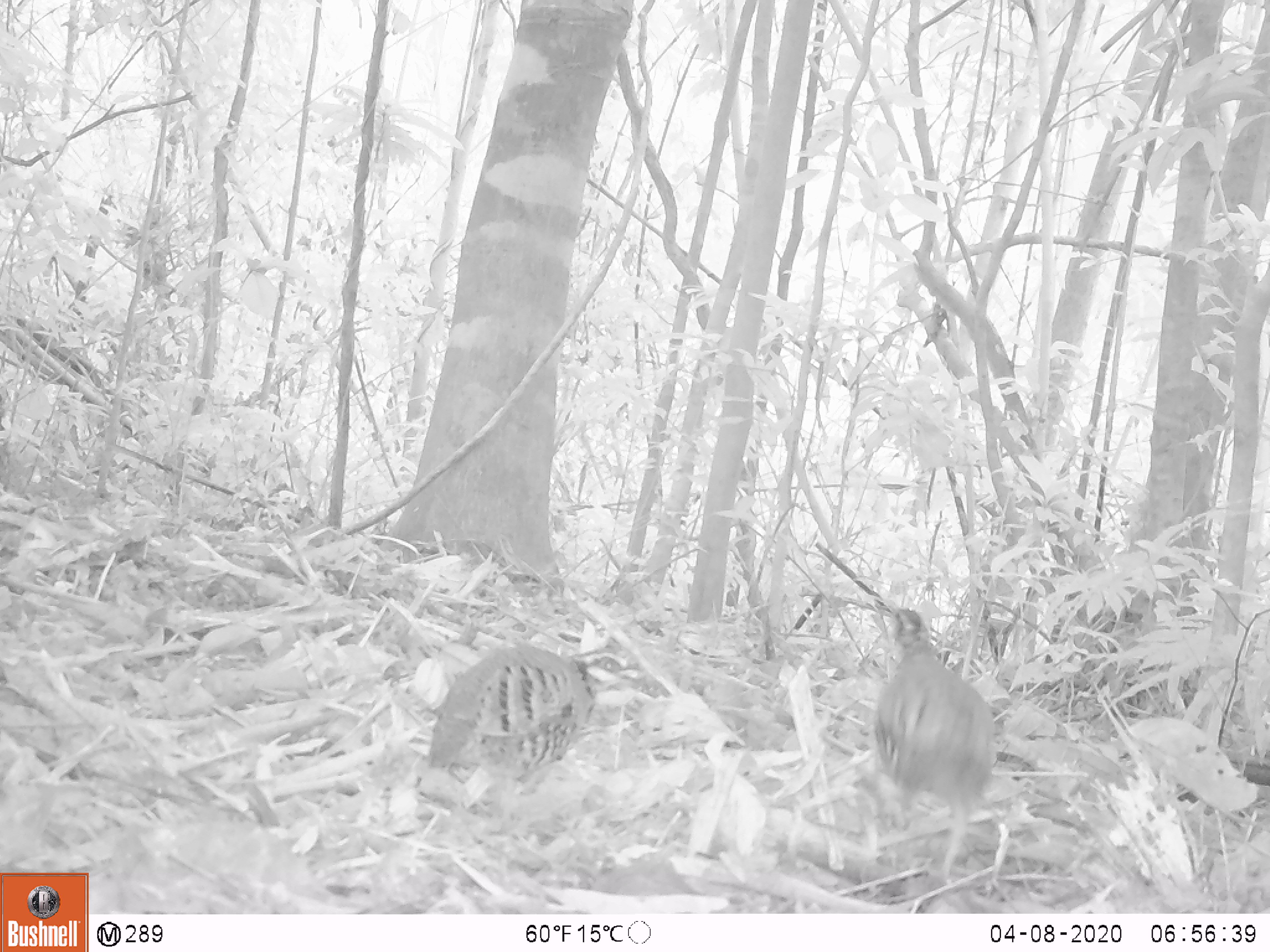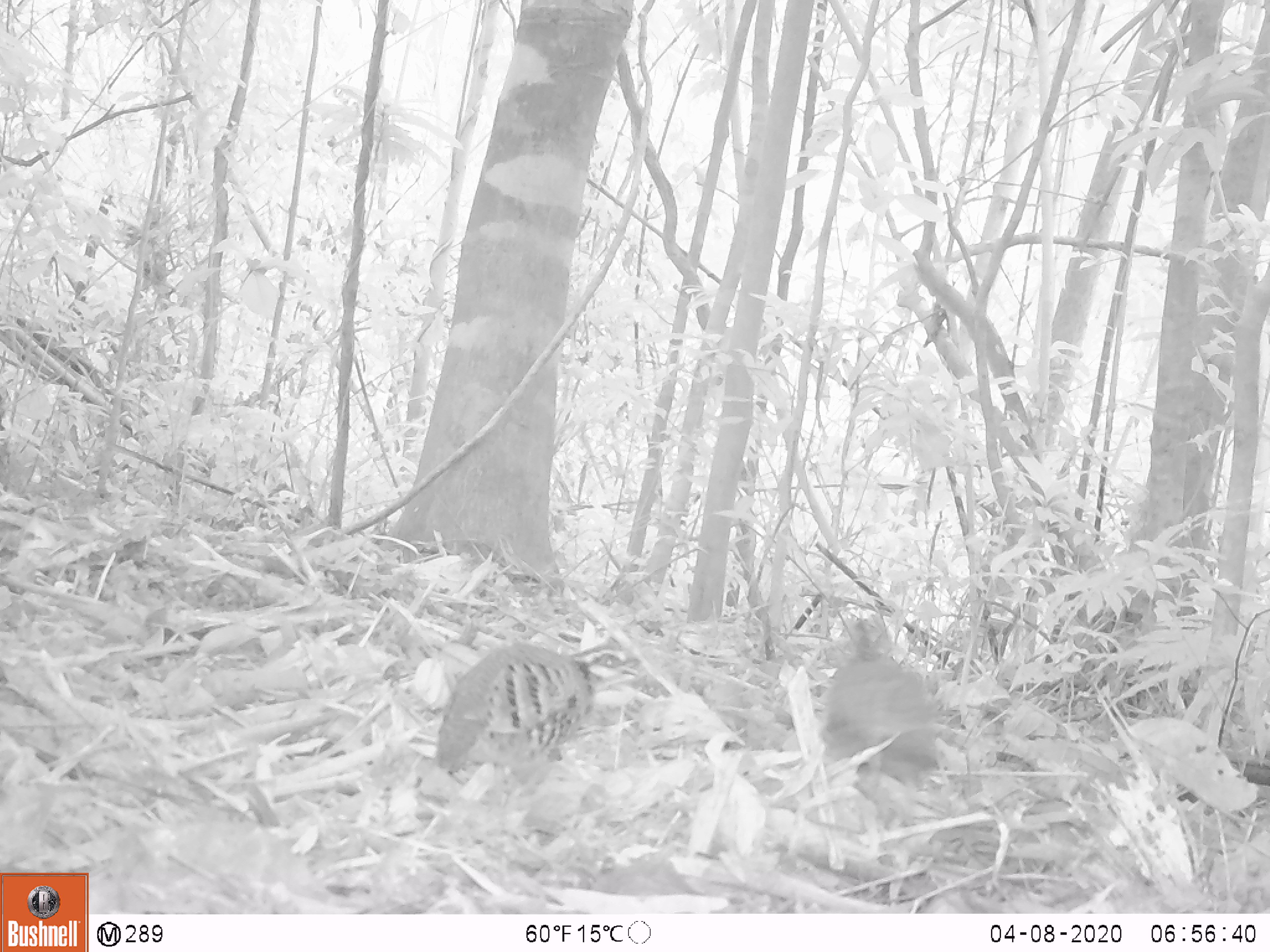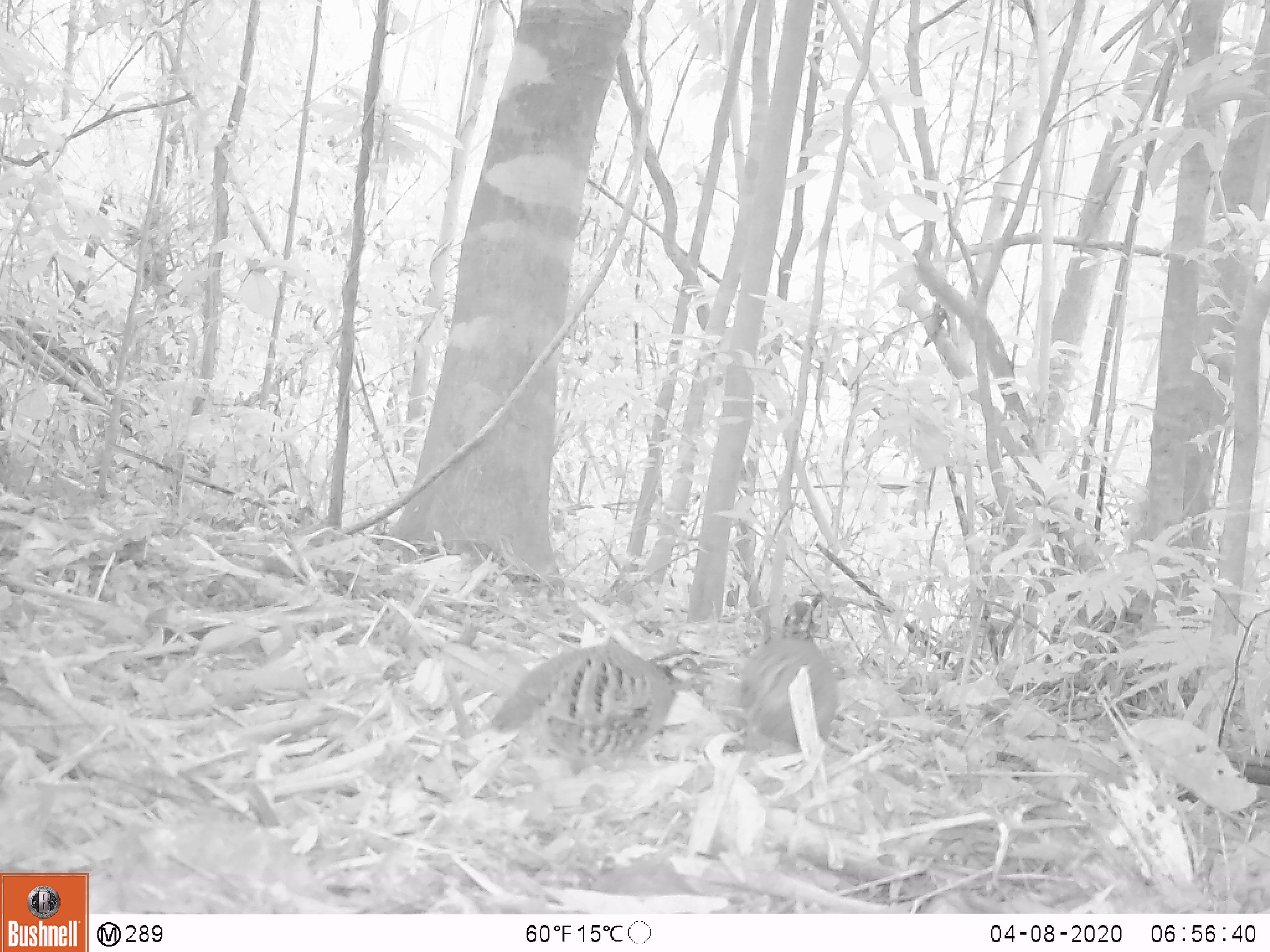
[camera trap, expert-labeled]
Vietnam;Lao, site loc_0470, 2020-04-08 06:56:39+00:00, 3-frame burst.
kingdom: Animalia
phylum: Chordata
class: Aves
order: Galliformes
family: Phasianidae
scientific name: Phasianidae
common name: partridge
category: unidentified partridge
Unidentified partridge (partridge) (Phasianidae). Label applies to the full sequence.